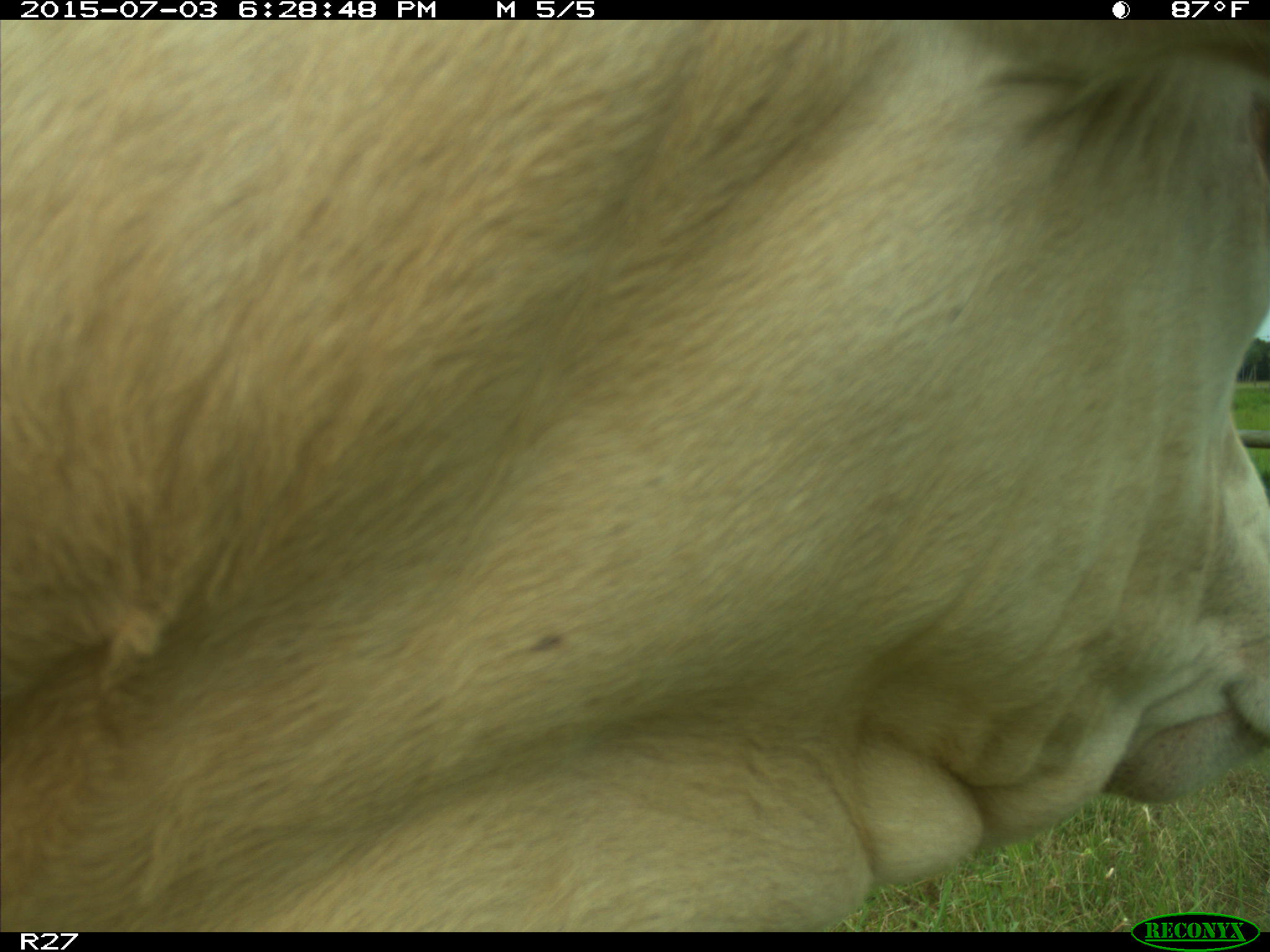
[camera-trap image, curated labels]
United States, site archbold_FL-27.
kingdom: Animalia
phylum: Chordata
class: Mammalia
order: Artiodactyla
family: Bovidae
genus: Bos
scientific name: Bos taurus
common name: domestic cow